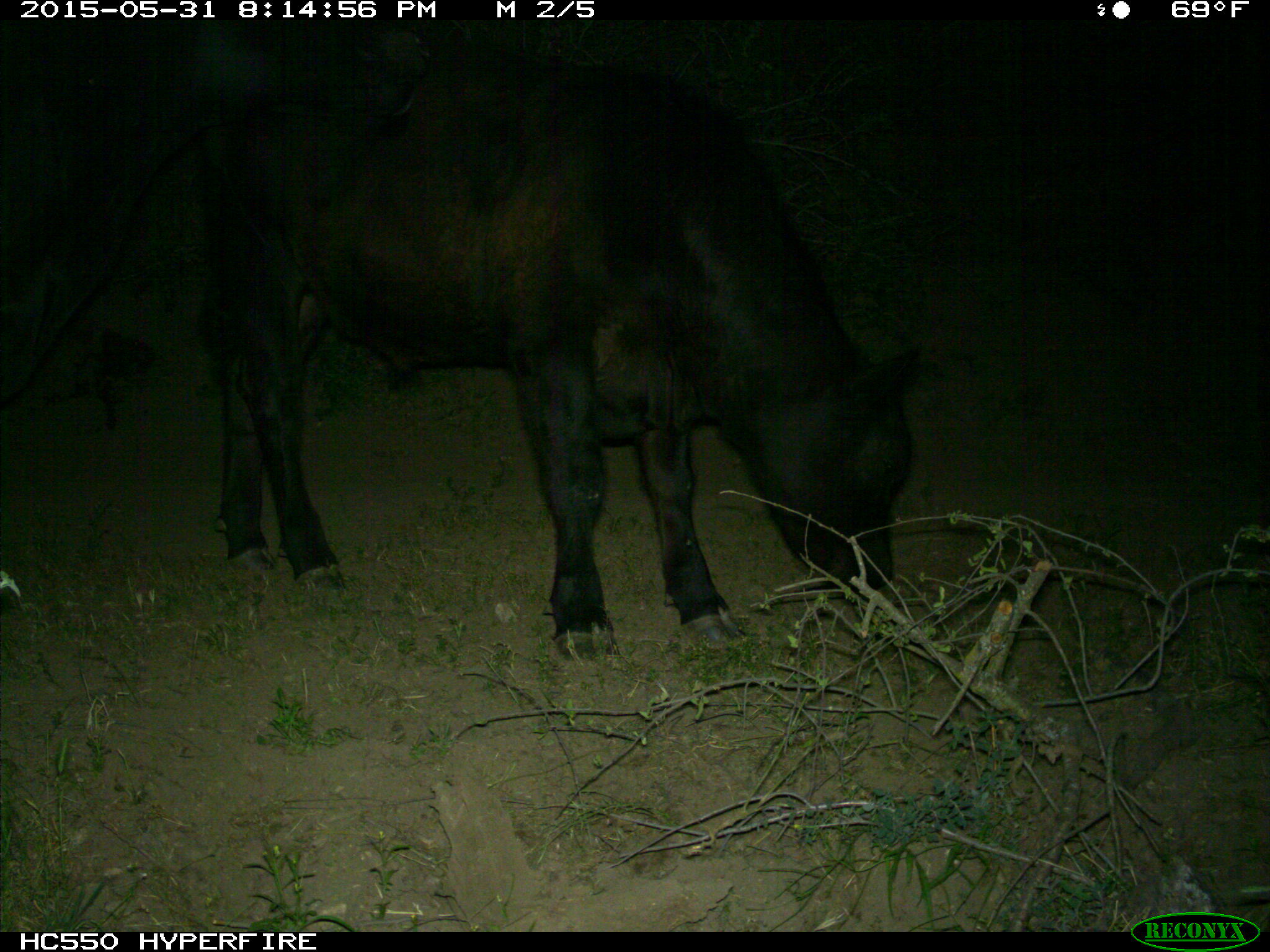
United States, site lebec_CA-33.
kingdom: Animalia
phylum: Chordata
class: Mammalia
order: Artiodactyla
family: Bovidae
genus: Bos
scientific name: Bos taurus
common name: domestic cow